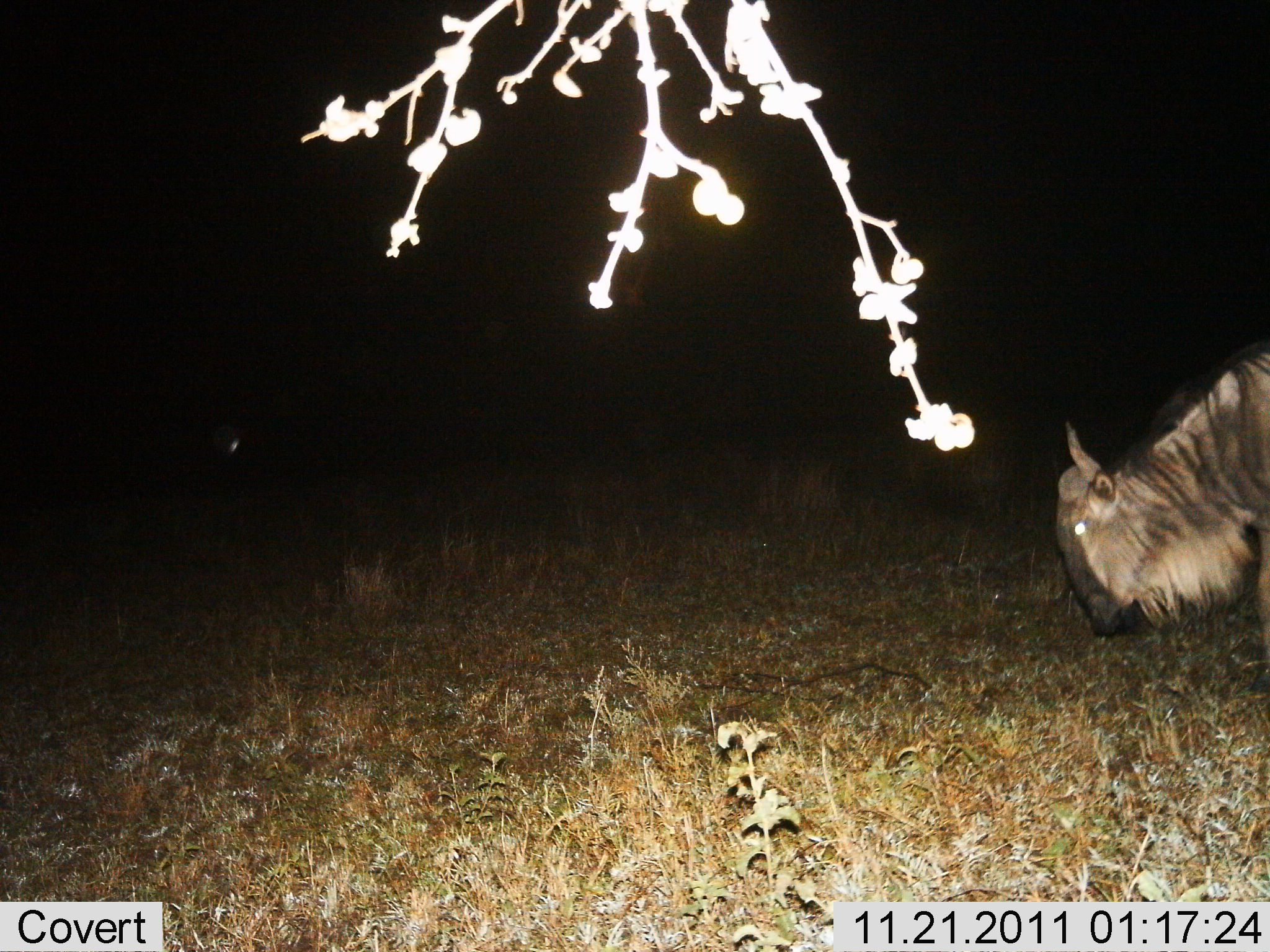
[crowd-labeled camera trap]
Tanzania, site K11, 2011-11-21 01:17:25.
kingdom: Animalia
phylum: Chordata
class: Mammalia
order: Artiodactyla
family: Bovidae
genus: Connochaetes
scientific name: Connochaetes taurinus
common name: blue wildebeest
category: wildebeest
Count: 1.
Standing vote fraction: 36%.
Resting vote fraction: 0%.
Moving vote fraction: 29%.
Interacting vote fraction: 0%.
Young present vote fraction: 0%.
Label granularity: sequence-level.